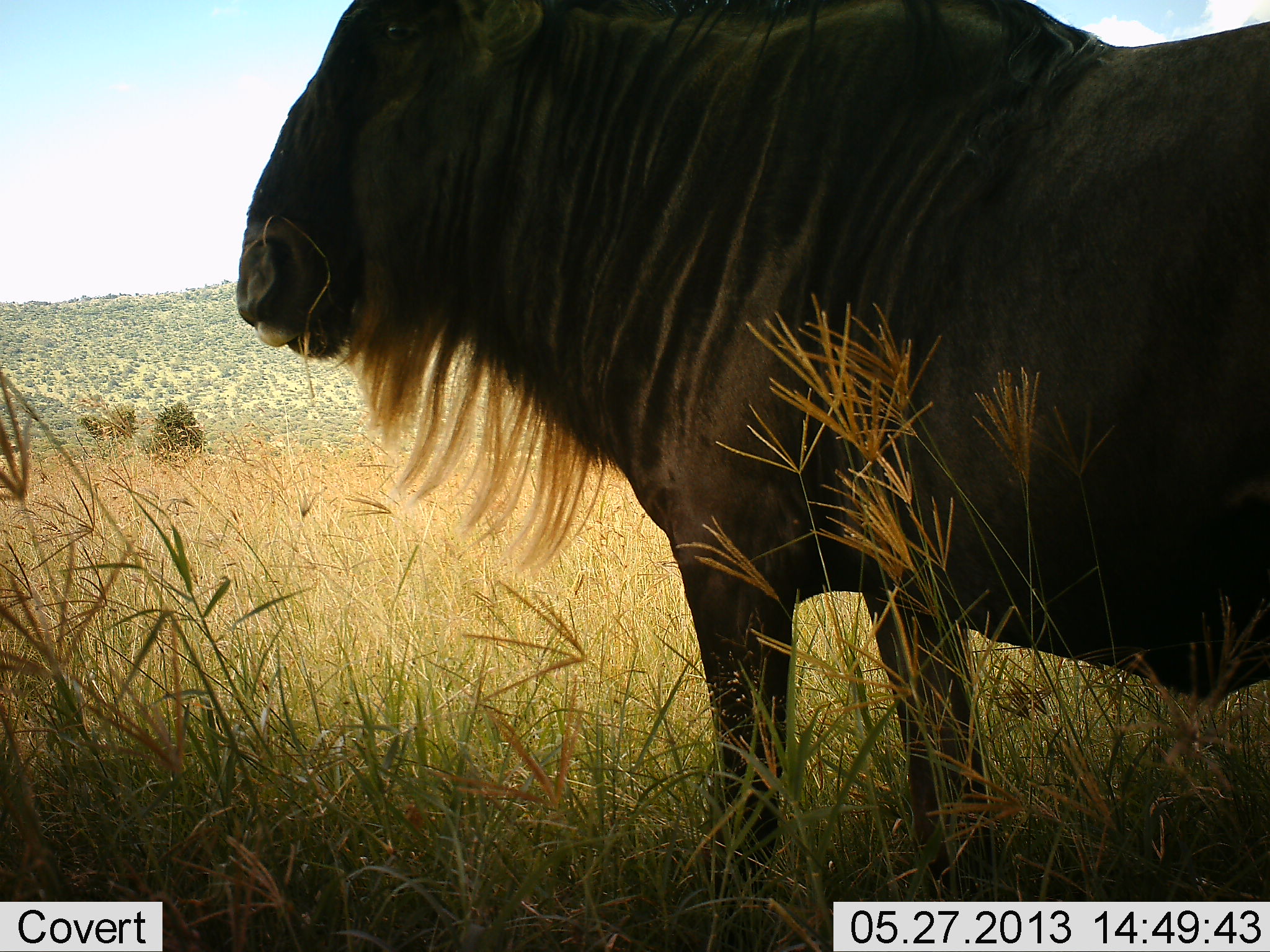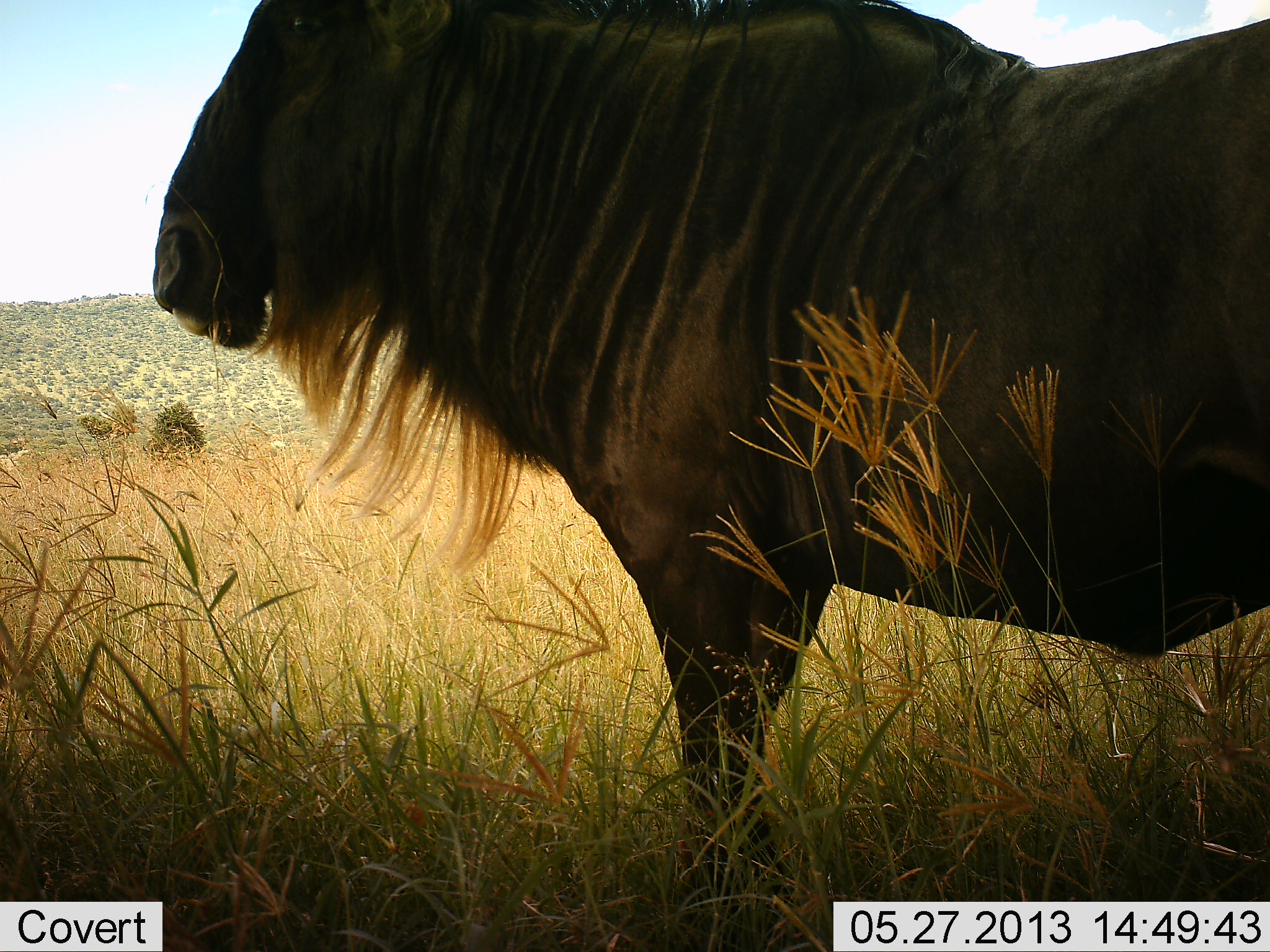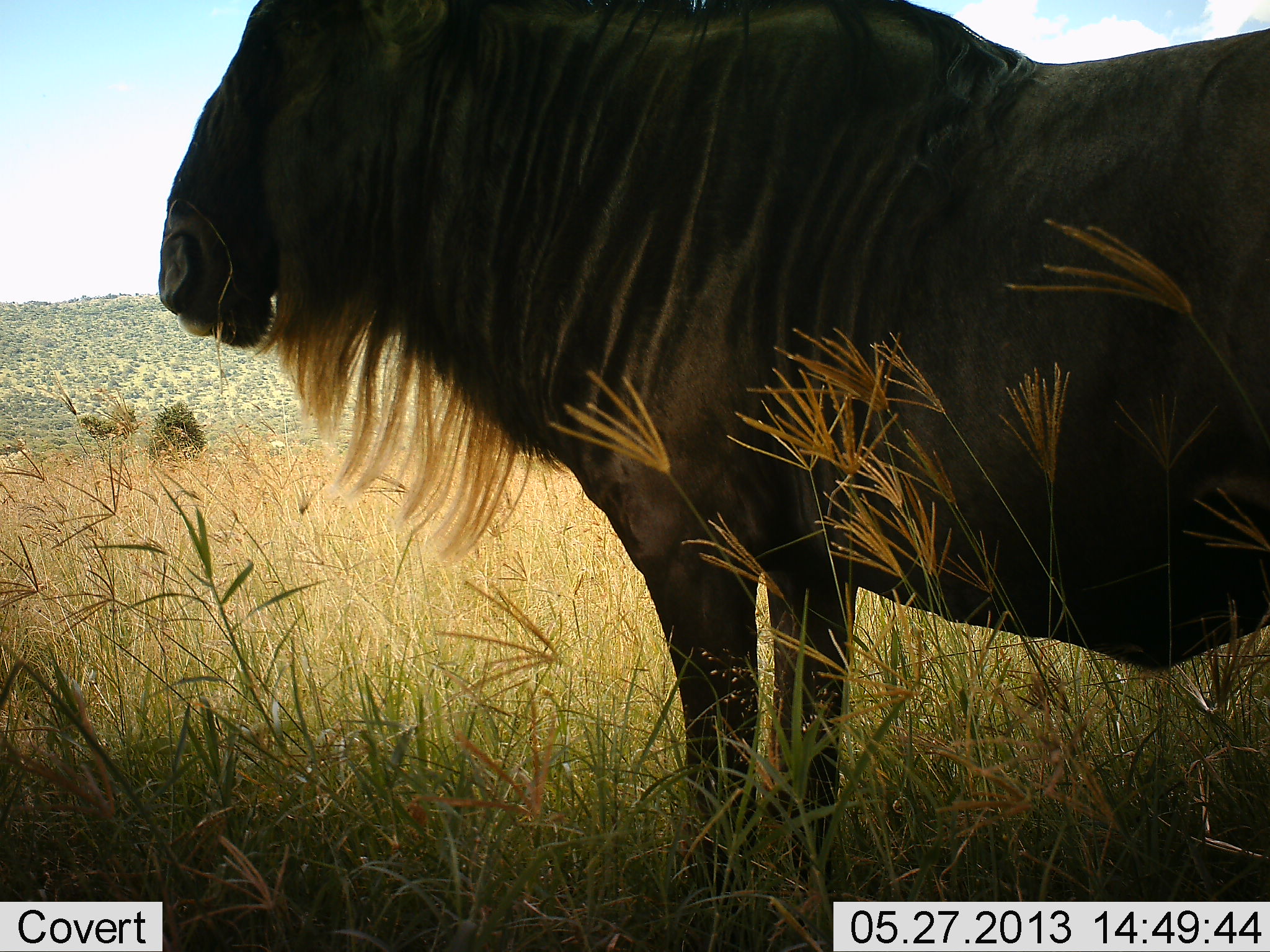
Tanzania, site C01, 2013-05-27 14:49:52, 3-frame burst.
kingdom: Animalia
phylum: Chordata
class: Mammalia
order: Artiodactyla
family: Bovidae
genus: Connochaetes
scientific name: Connochaetes taurinus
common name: blue wildebeest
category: wildebeest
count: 1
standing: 78%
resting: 6%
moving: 22%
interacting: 0%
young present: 0%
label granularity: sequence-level